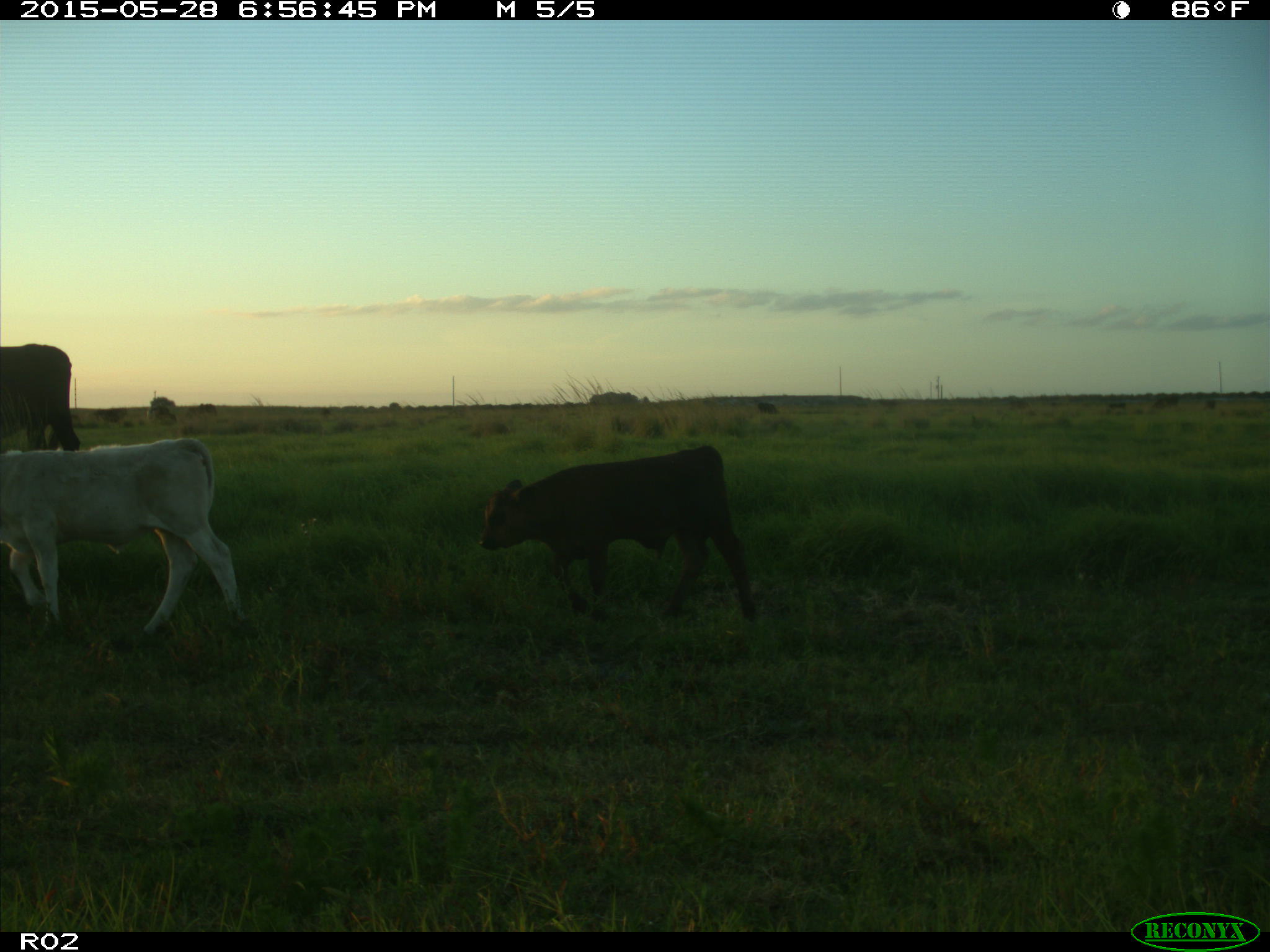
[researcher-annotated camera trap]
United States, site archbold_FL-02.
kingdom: Animalia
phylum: Chordata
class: Mammalia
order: Artiodactyla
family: Bovidae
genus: Bos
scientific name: Bos taurus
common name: domestic cow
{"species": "Bos taurus (domestic cow)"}